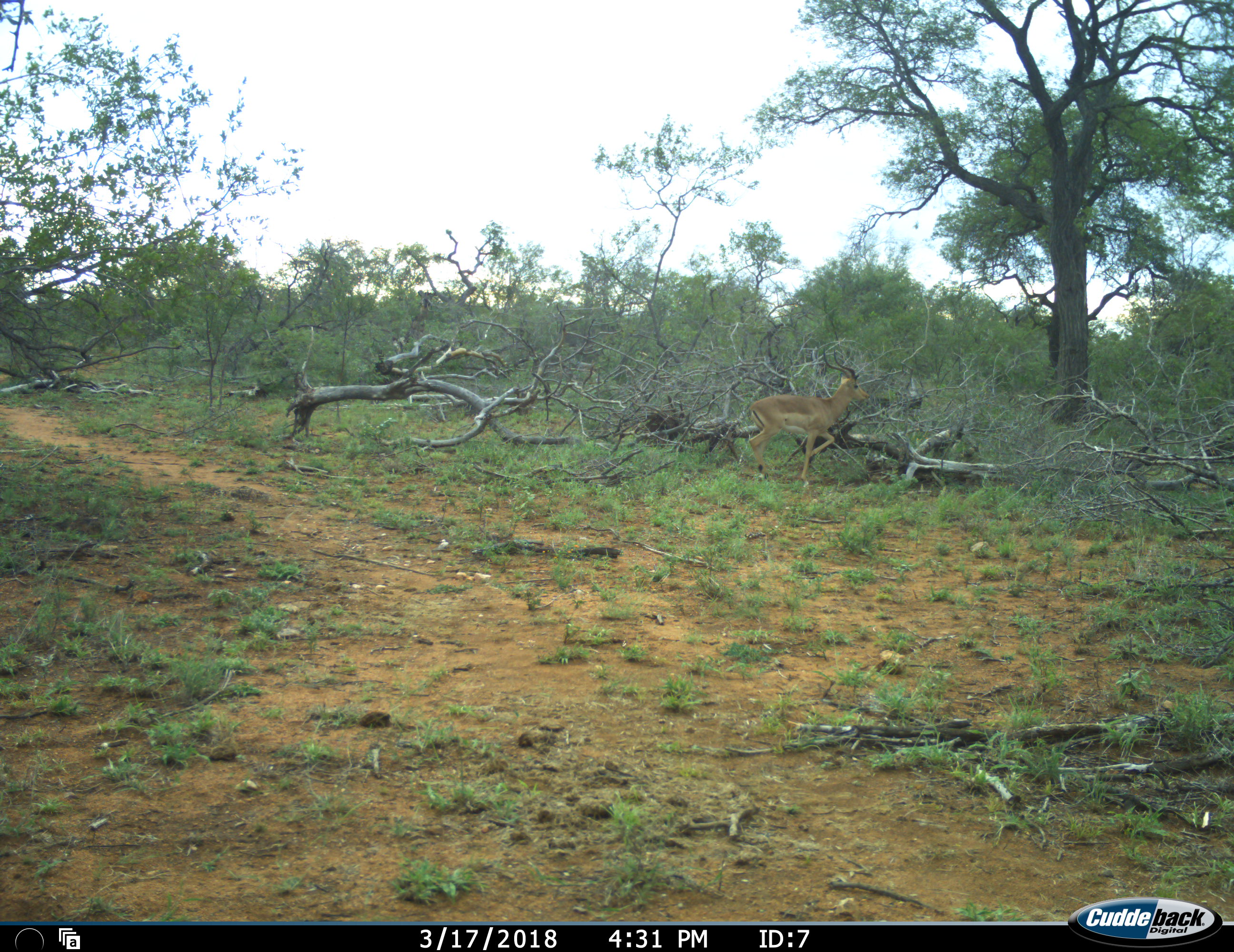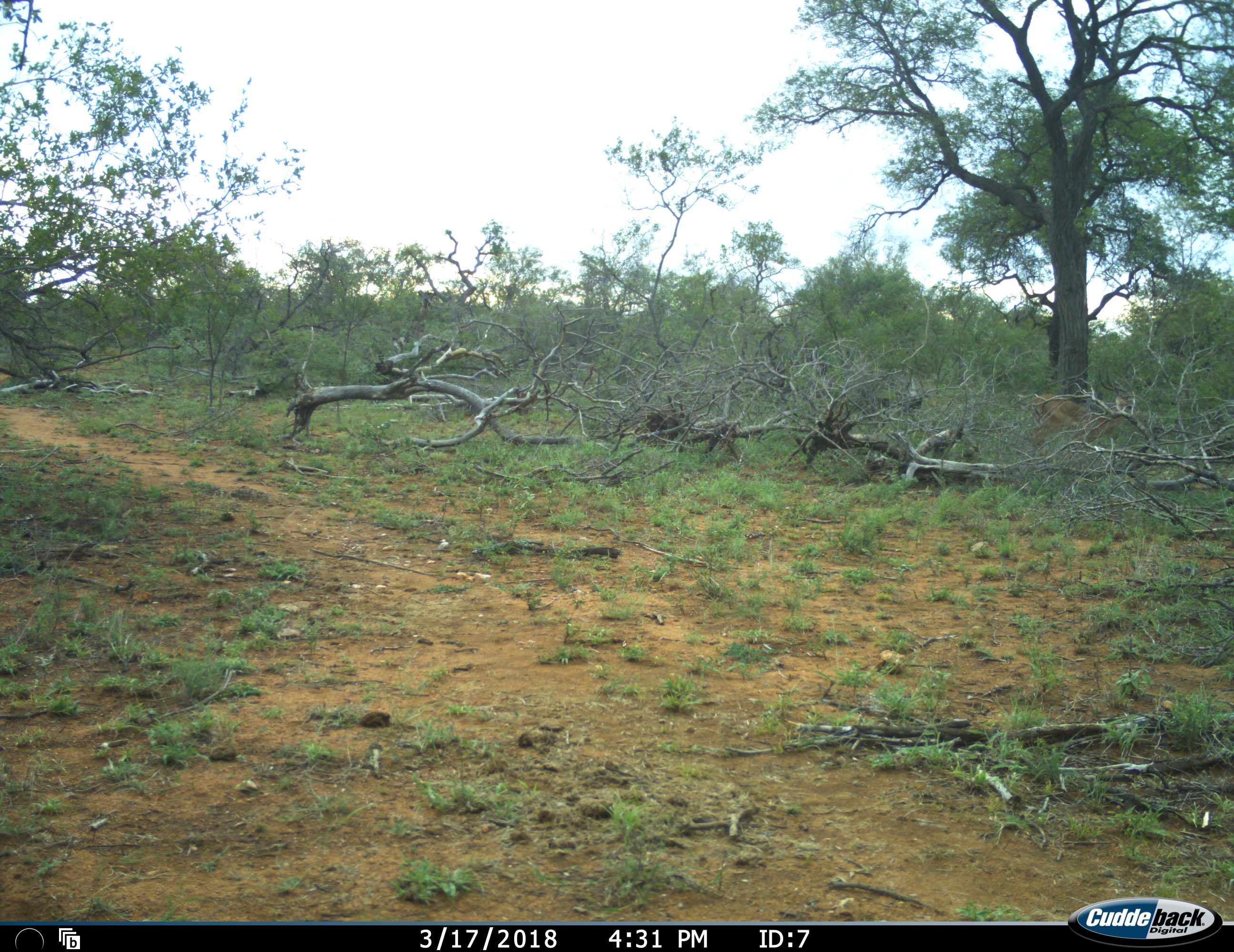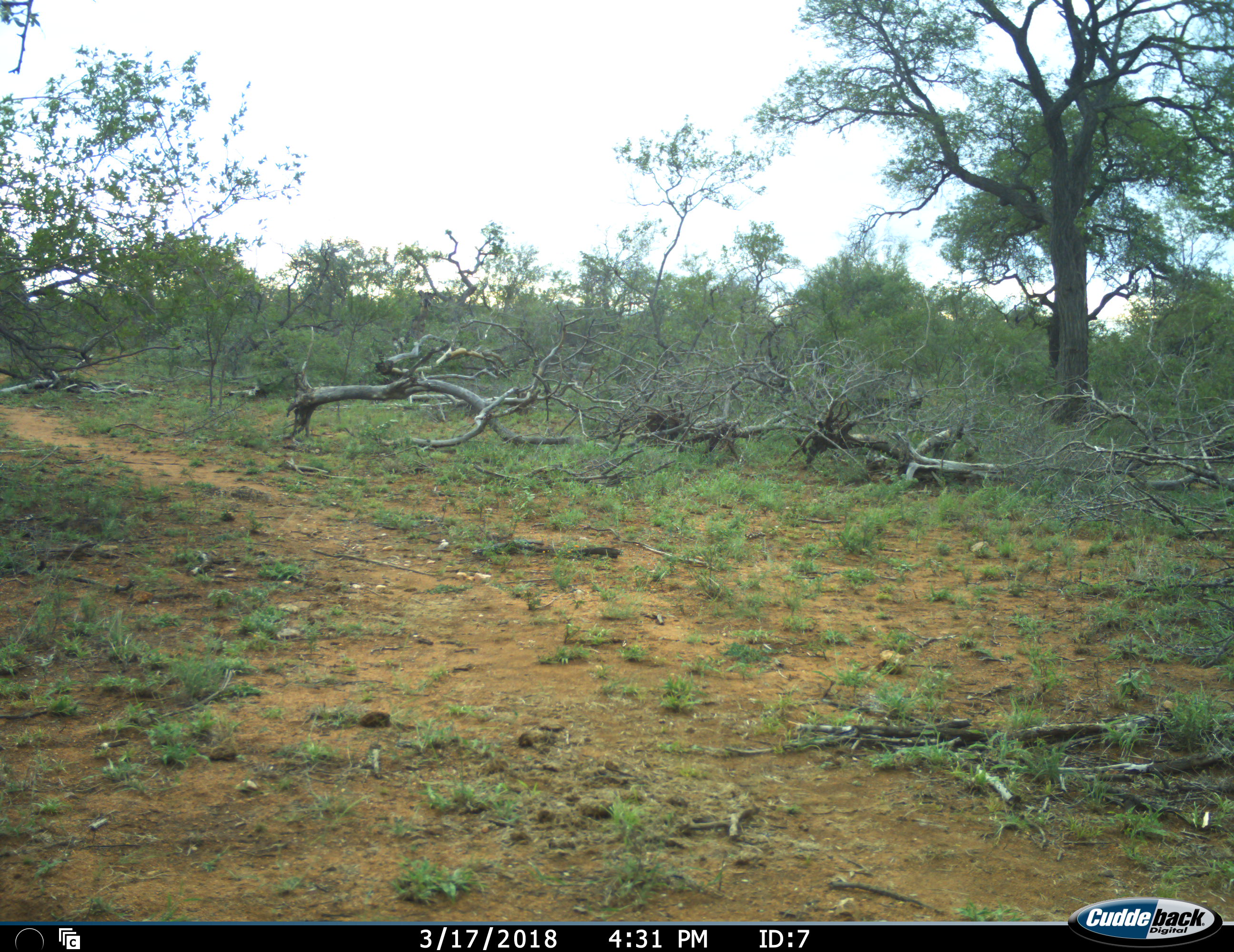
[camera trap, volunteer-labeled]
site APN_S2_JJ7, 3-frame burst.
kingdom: Animalia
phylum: Chordata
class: Mammalia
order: Artiodactyla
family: Bovidae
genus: Aepyceros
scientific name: Aepyceros melampus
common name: impala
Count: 1.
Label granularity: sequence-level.